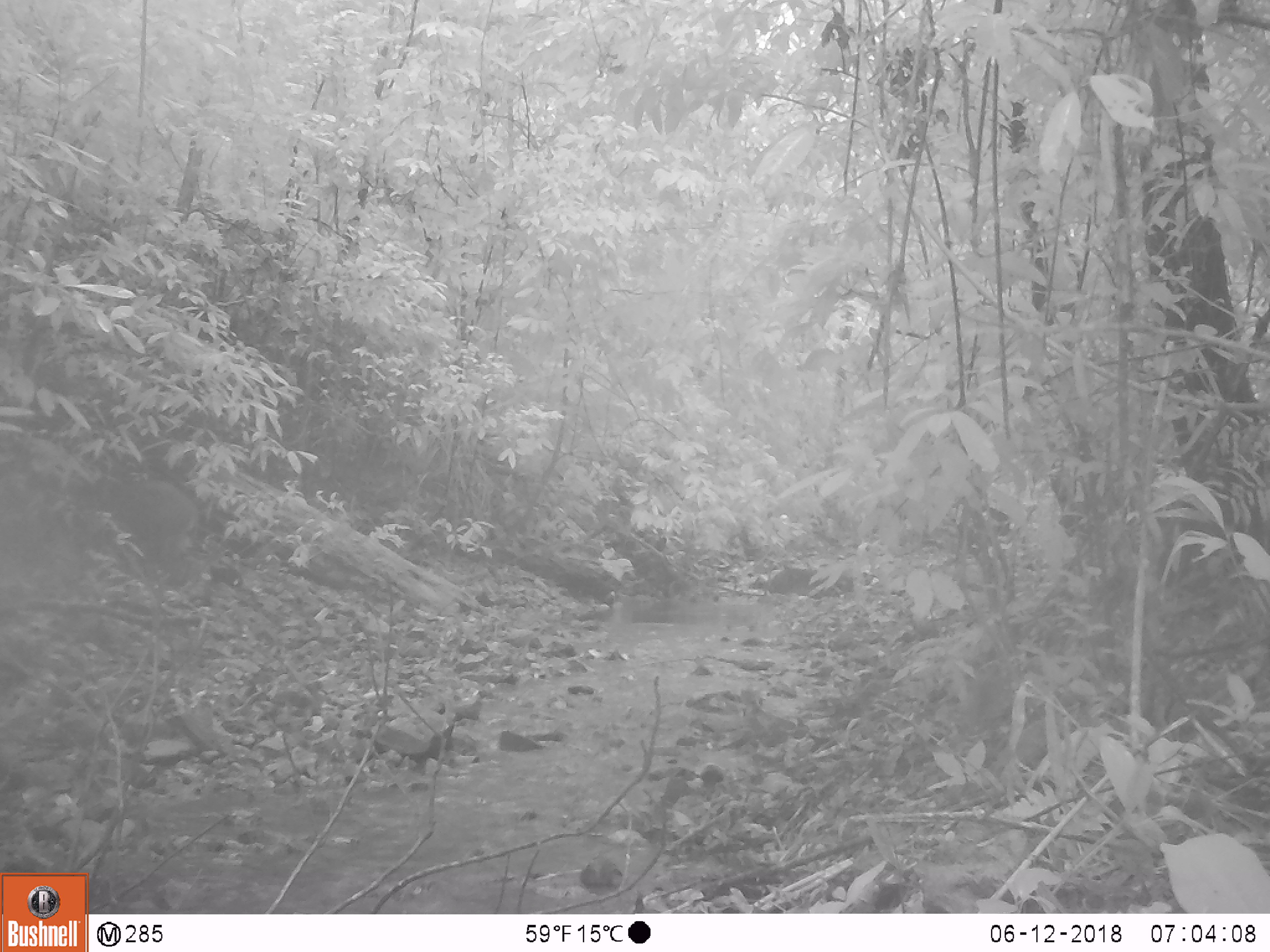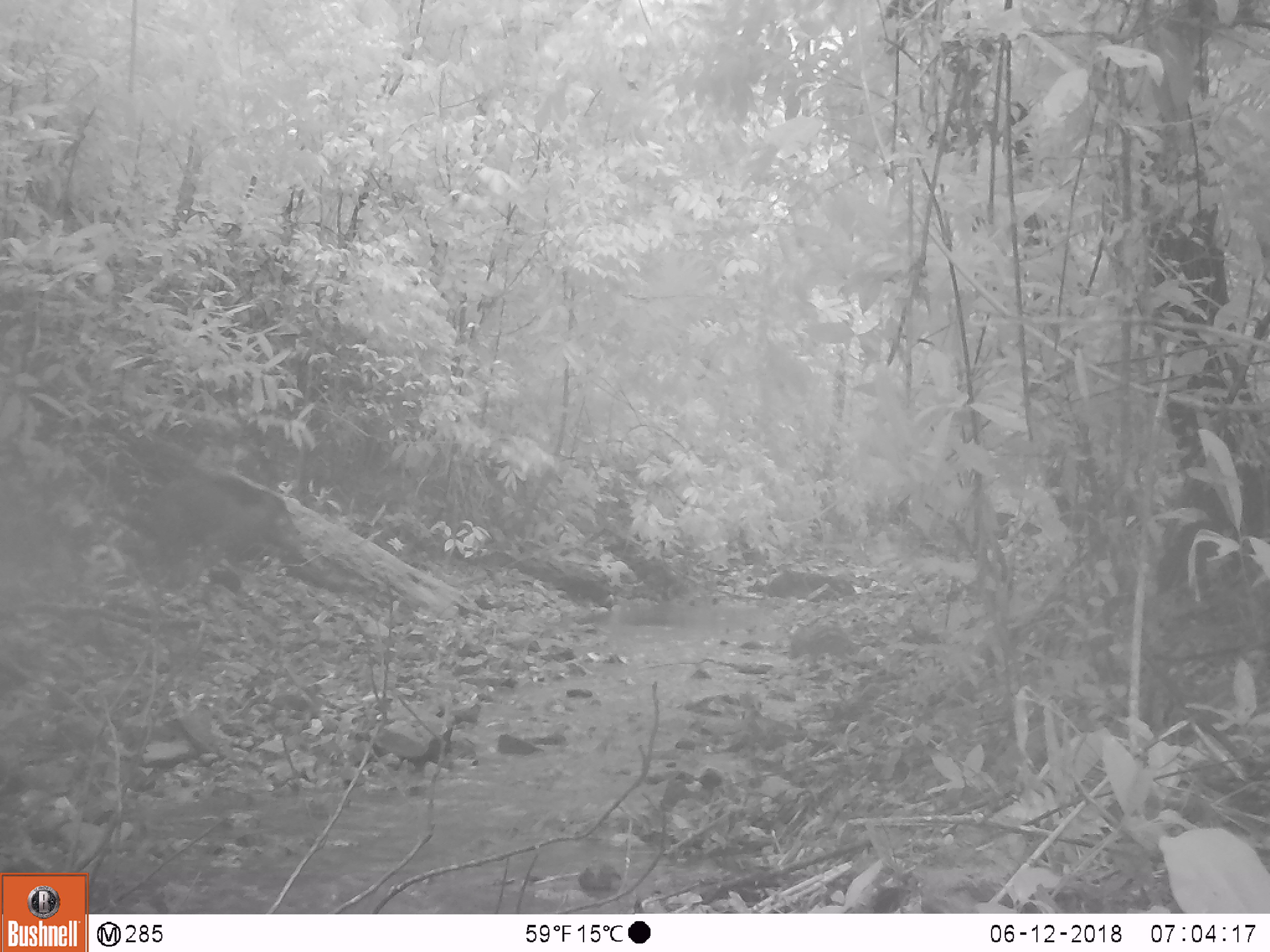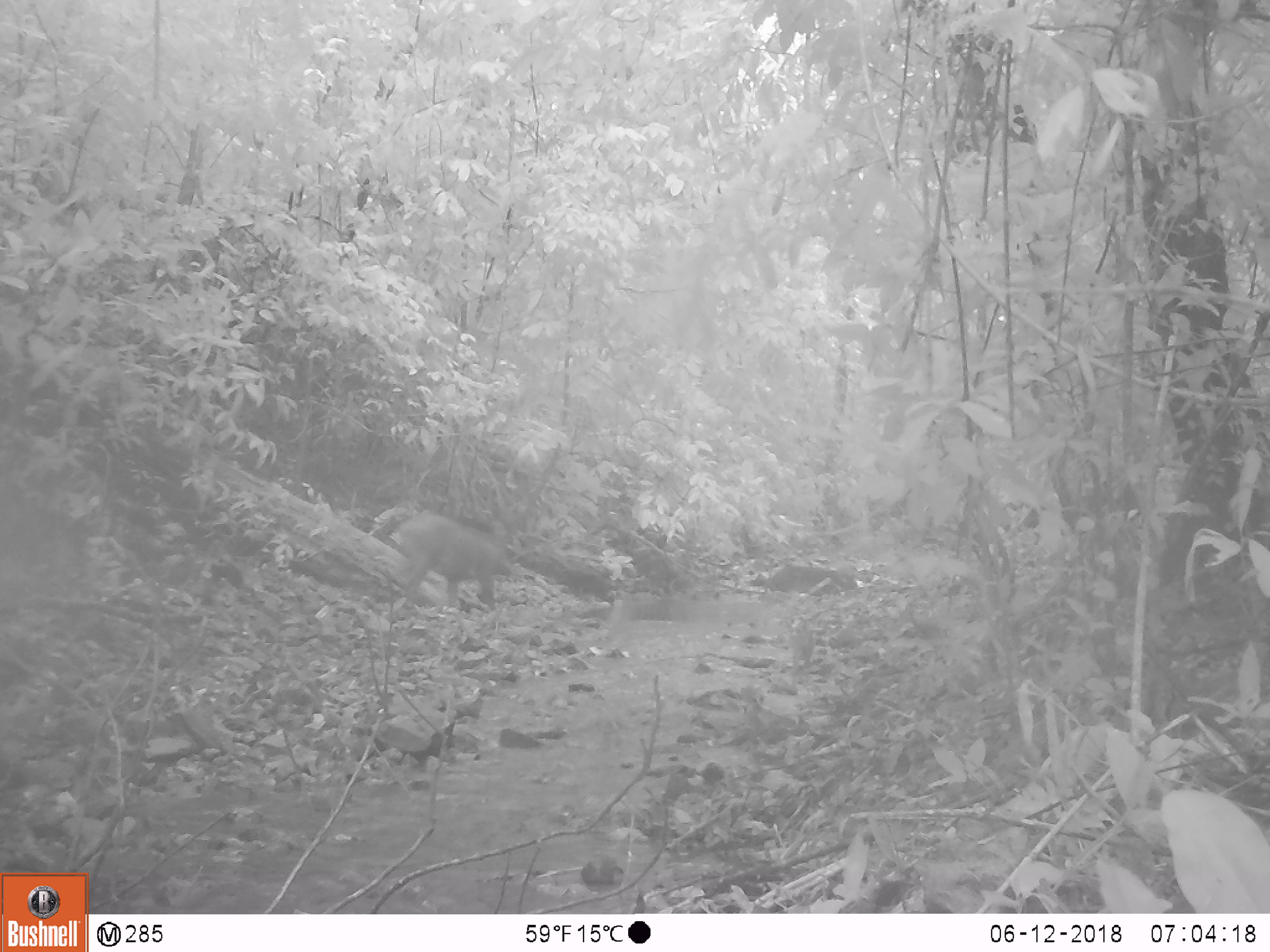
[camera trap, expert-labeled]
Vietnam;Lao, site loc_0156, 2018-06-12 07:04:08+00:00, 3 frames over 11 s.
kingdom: Animalia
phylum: Chordata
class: Mammalia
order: Artiodactyla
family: Suidae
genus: Sus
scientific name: Sus scrofa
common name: eurasian wild pig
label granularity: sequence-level